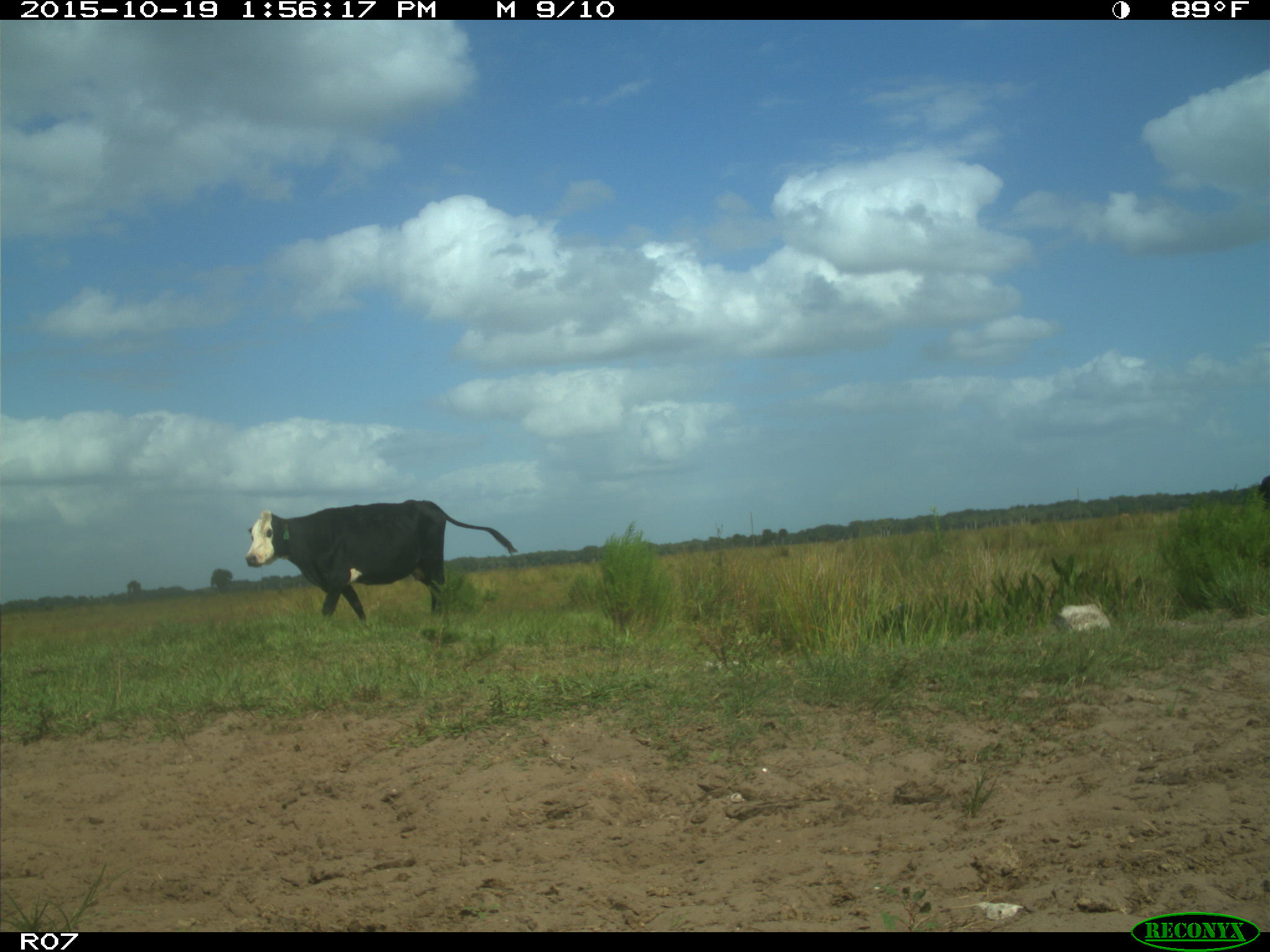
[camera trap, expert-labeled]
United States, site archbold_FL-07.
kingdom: Animalia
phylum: Chordata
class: Mammalia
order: Artiodactyla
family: Bovidae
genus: Bos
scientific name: Bos taurus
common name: domestic cow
Bos taurus (domestic cow).